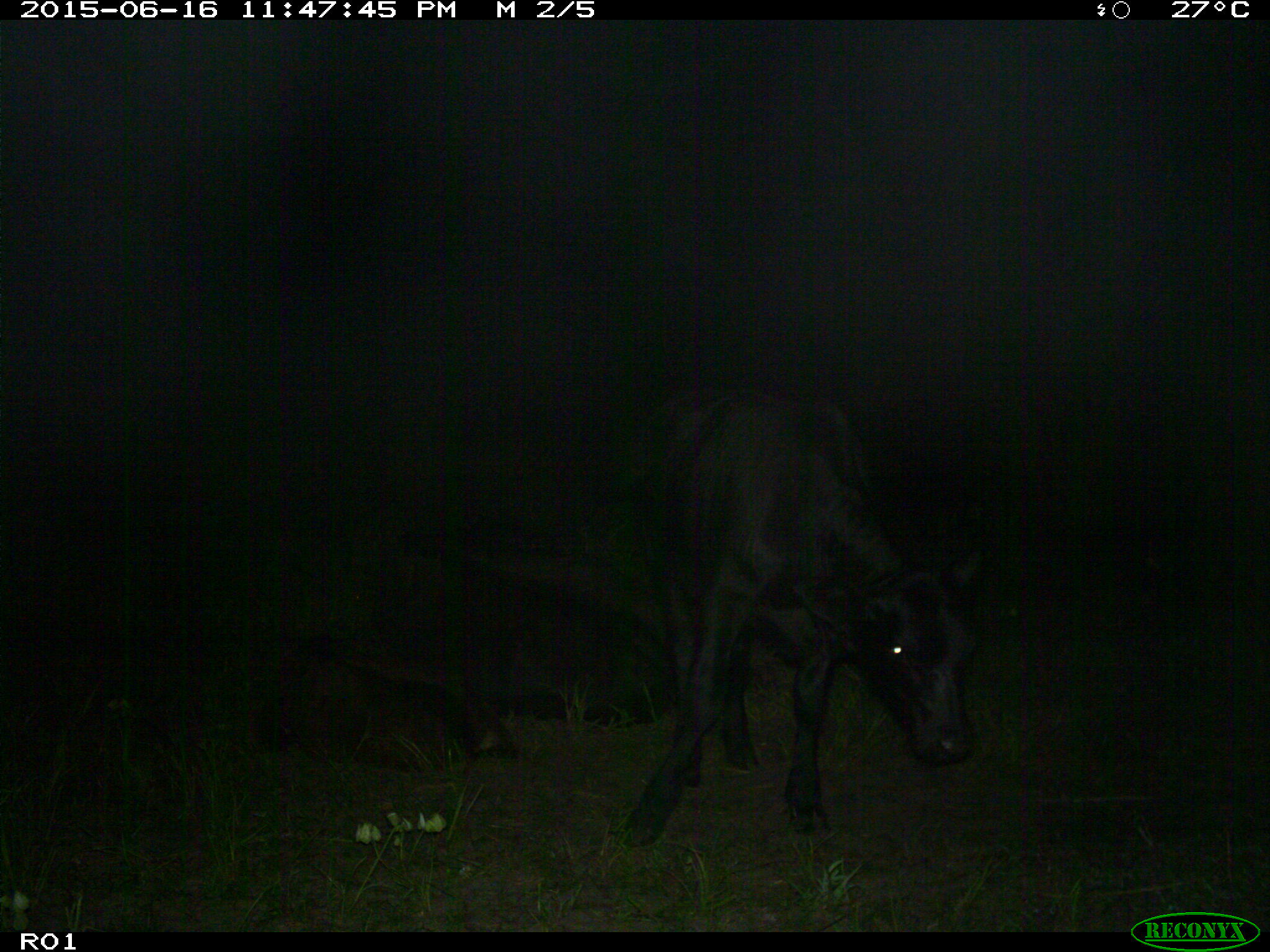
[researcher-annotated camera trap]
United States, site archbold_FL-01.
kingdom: Animalia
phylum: Chordata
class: Mammalia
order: Artiodactyla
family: Bovidae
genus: Bos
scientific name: Bos taurus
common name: domestic cow